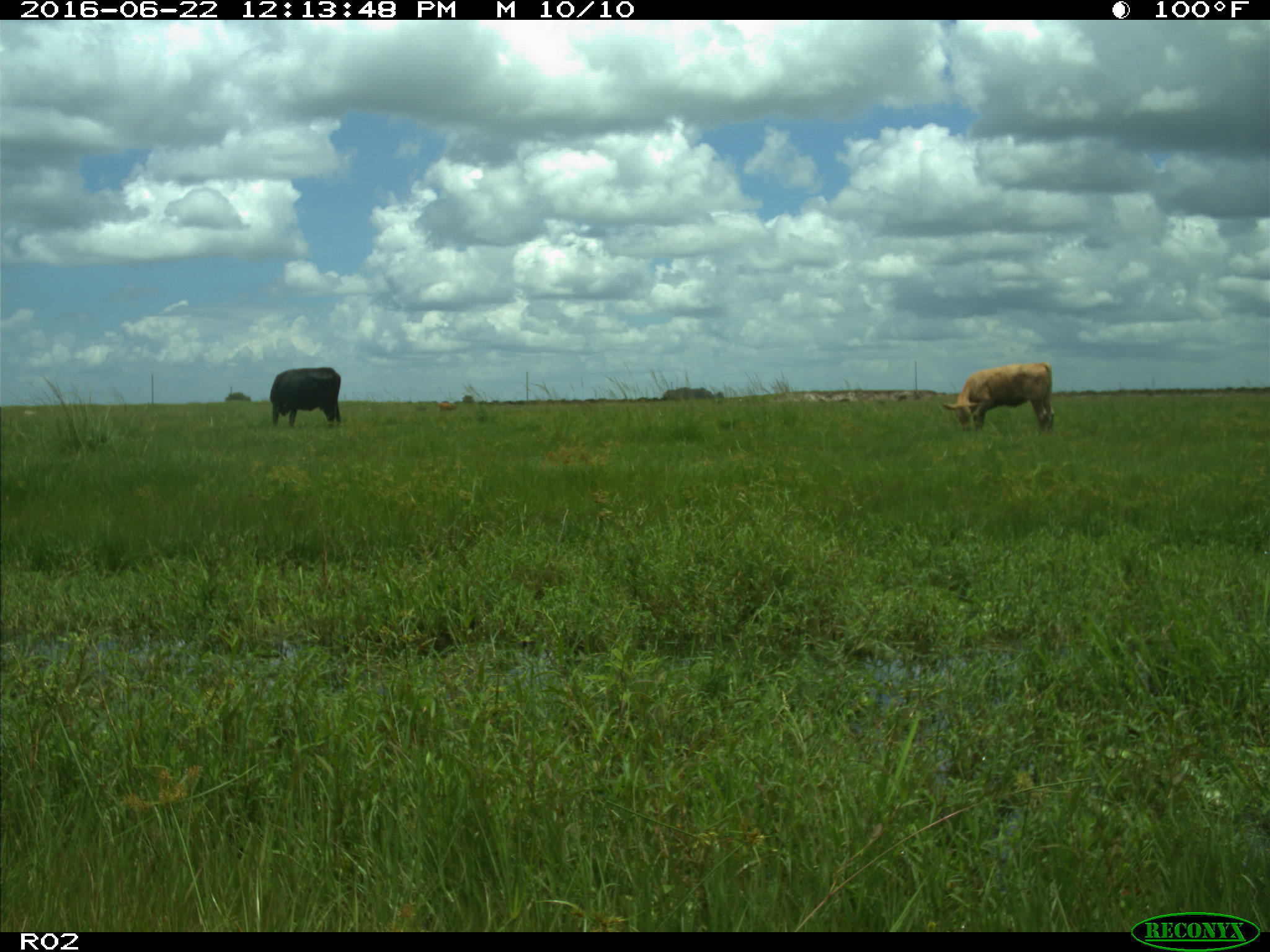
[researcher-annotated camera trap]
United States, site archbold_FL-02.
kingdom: Animalia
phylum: Chordata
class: Mammalia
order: Artiodactyla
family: Bovidae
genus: Bos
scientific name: Bos taurus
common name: domestic cow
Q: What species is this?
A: Bos taurus (domestic cow).